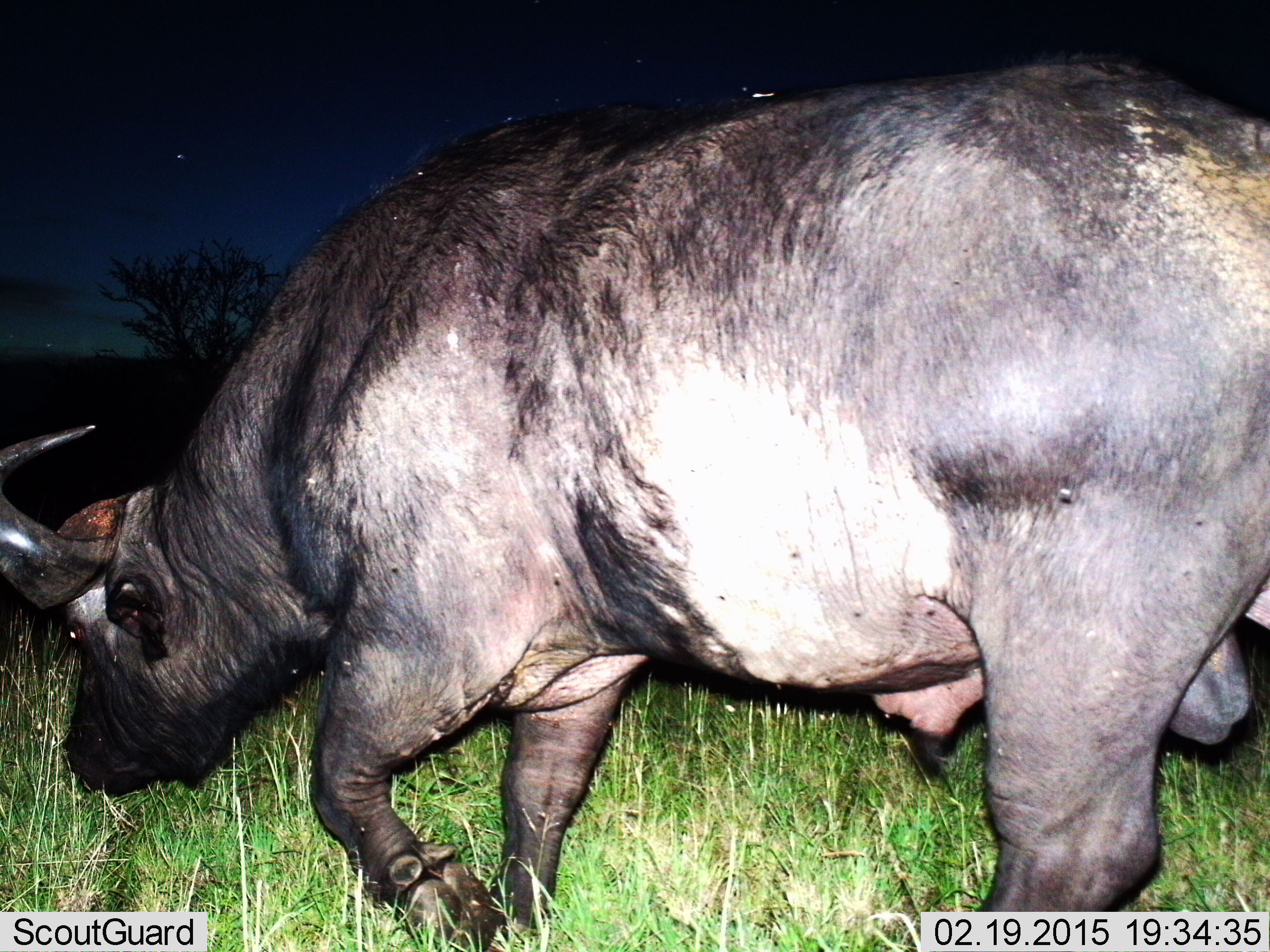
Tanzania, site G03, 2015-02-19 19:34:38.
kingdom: Animalia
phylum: Chordata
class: Mammalia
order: Artiodactyla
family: Bovidae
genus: Syncerus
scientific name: Syncerus caffer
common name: cape buffalo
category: buffalo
Buffalo (cape buffalo) (Syncerus caffer), count 1. Behavior (volunteer vote fractions): standing 0%, resting 0%, moving 80%, interacting 0%. Young present (vote fraction): 0%. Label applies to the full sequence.